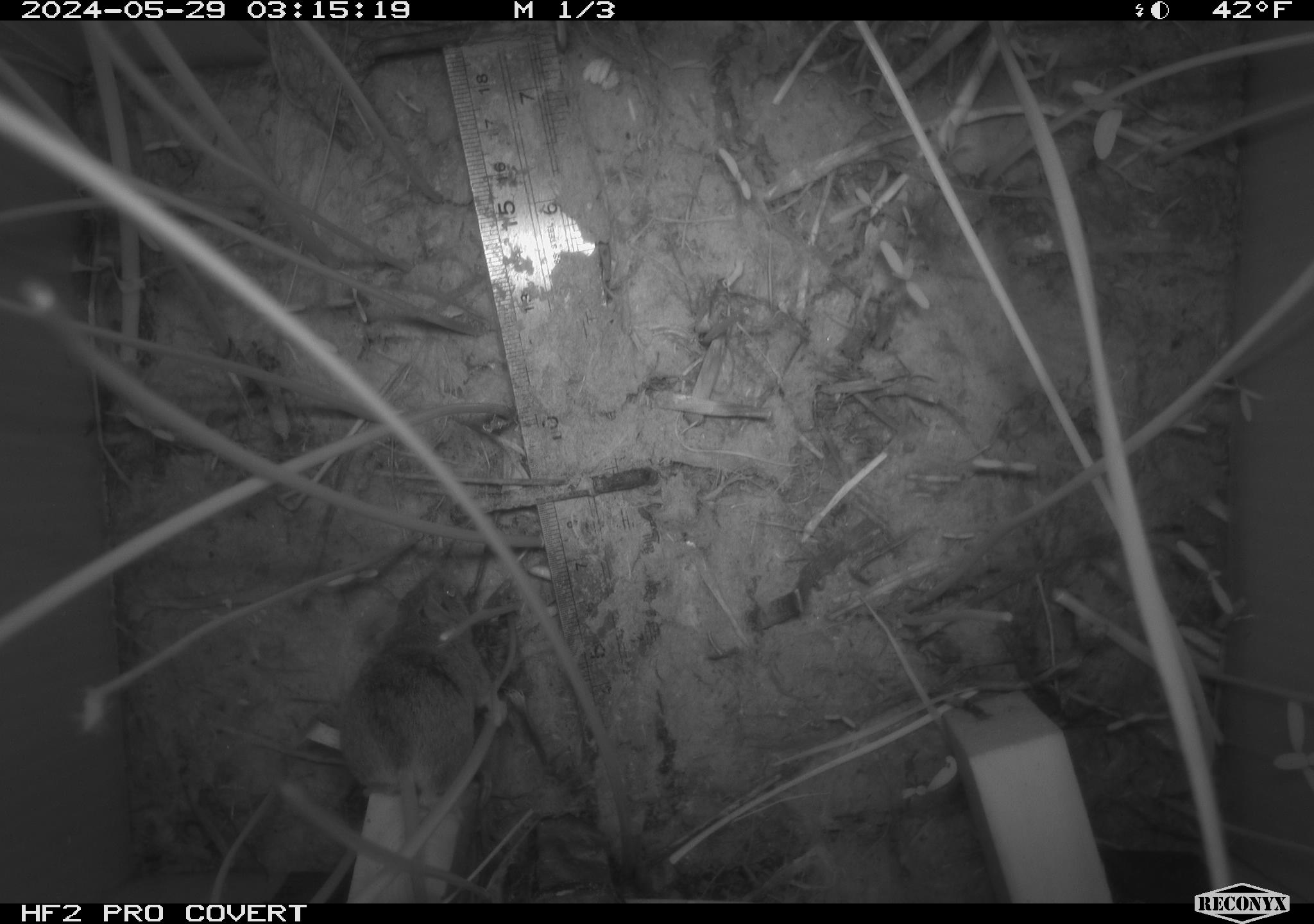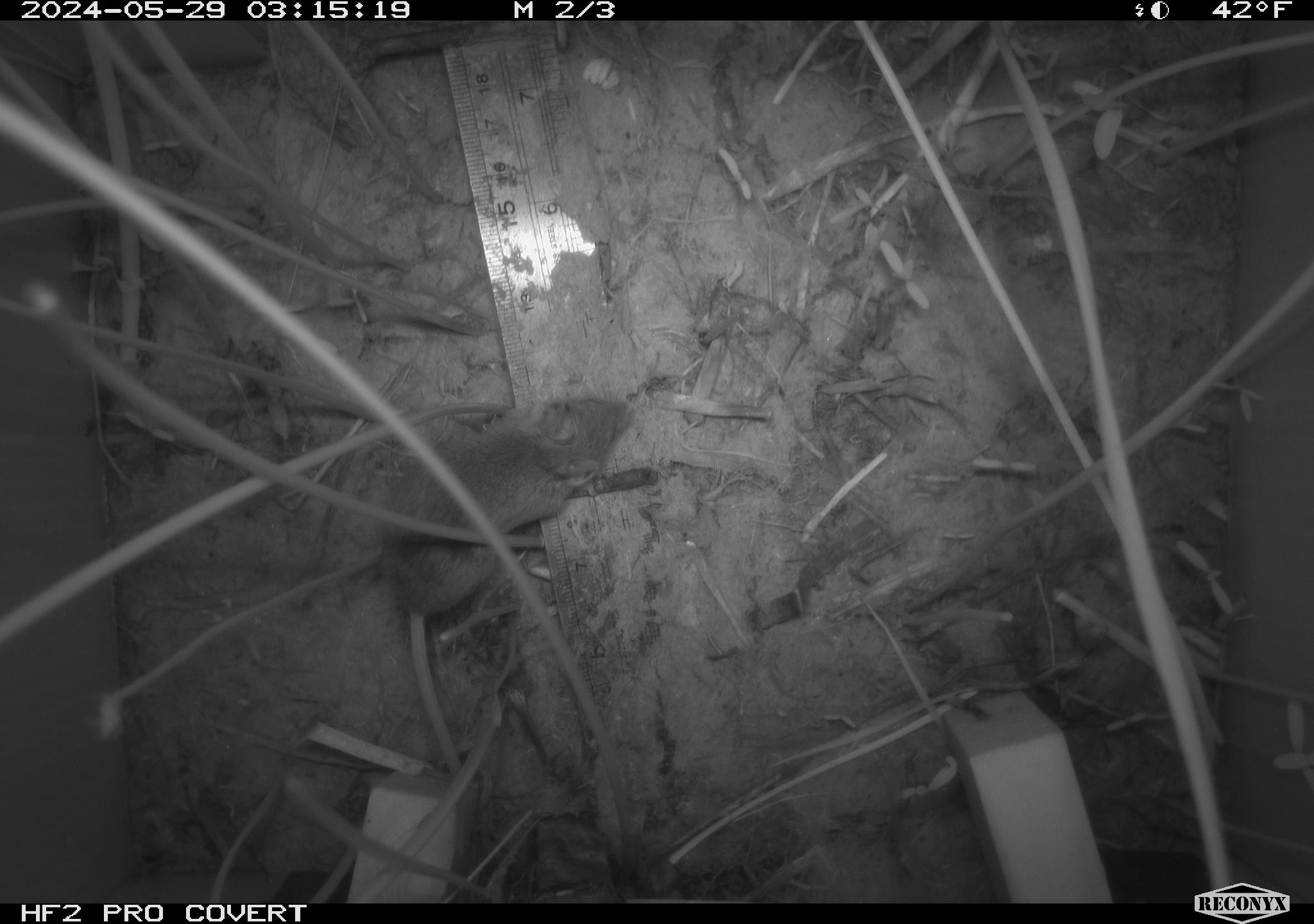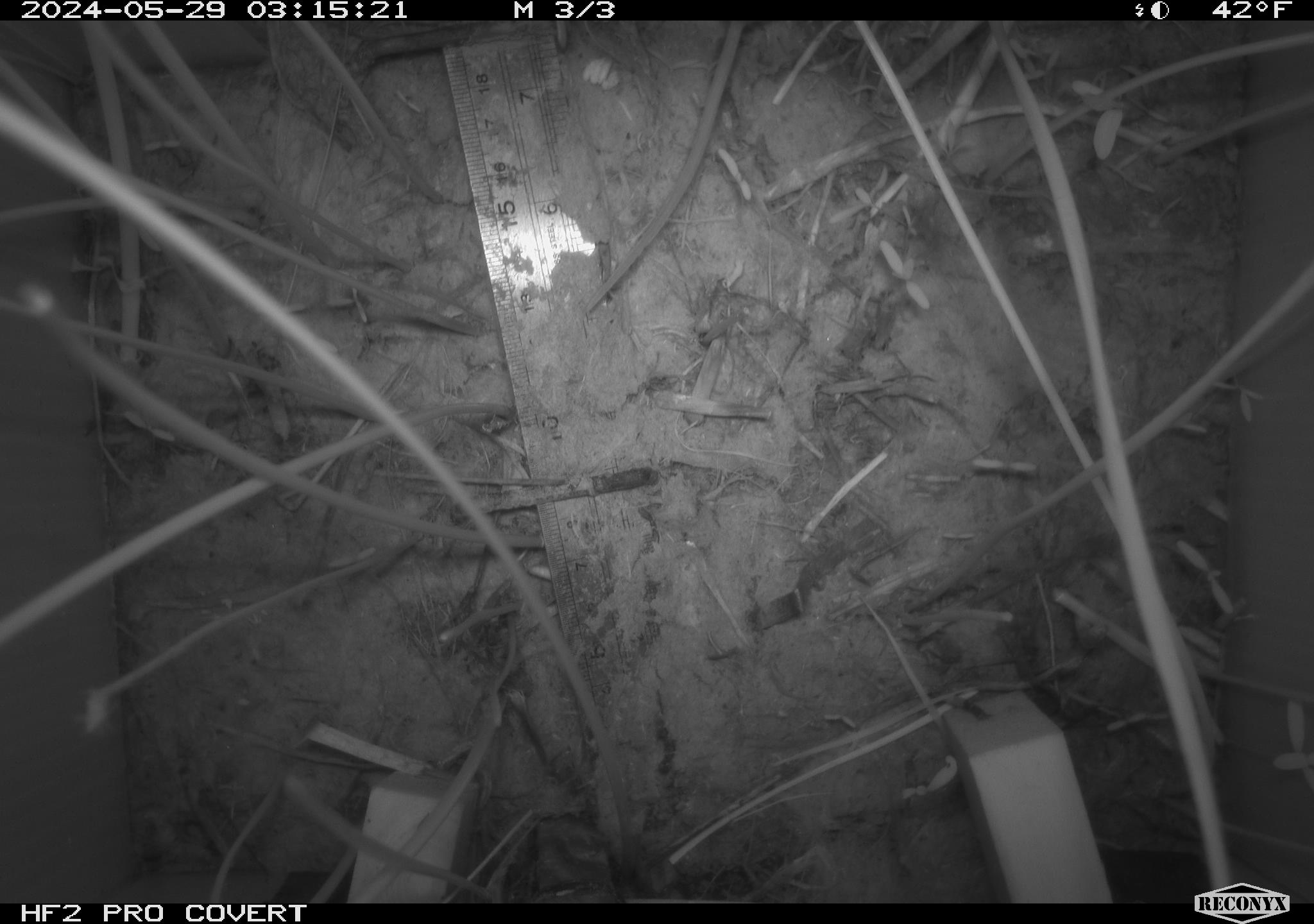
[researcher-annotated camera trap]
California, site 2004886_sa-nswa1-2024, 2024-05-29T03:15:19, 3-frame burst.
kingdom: Animalia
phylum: Chordata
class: Mammalia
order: Rodentia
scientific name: Rodentia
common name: rodent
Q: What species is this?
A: Rodent (Rodentia).